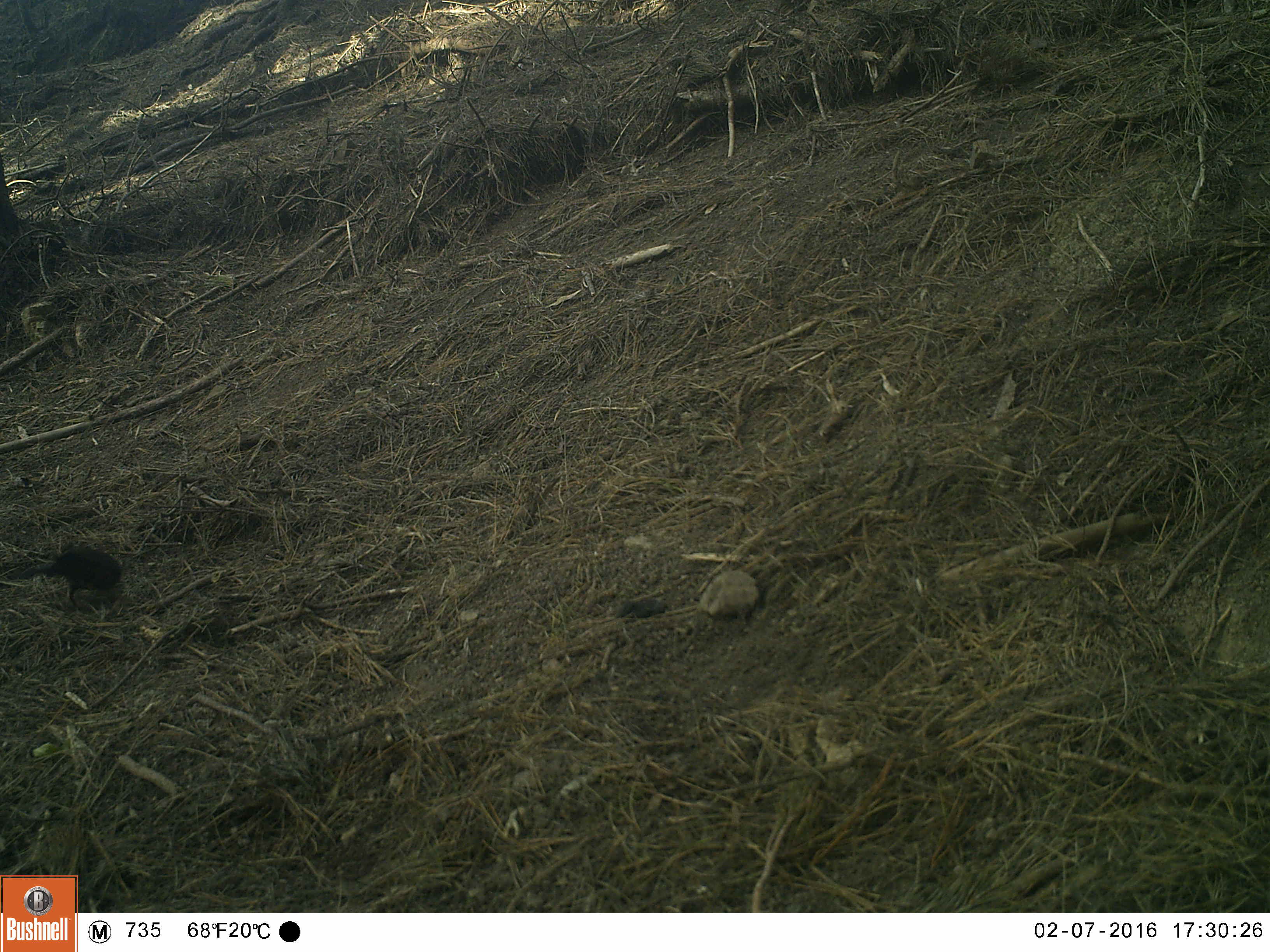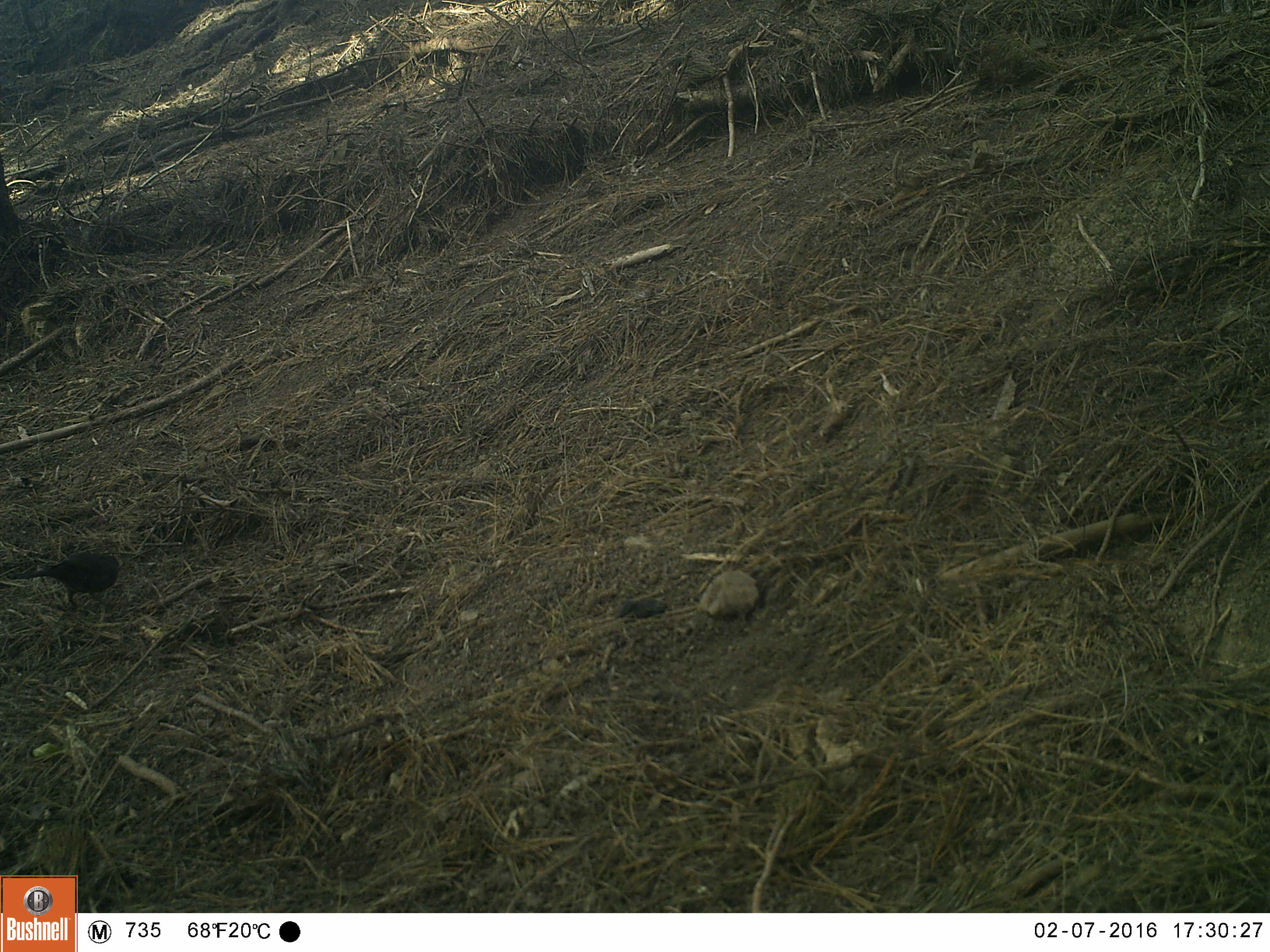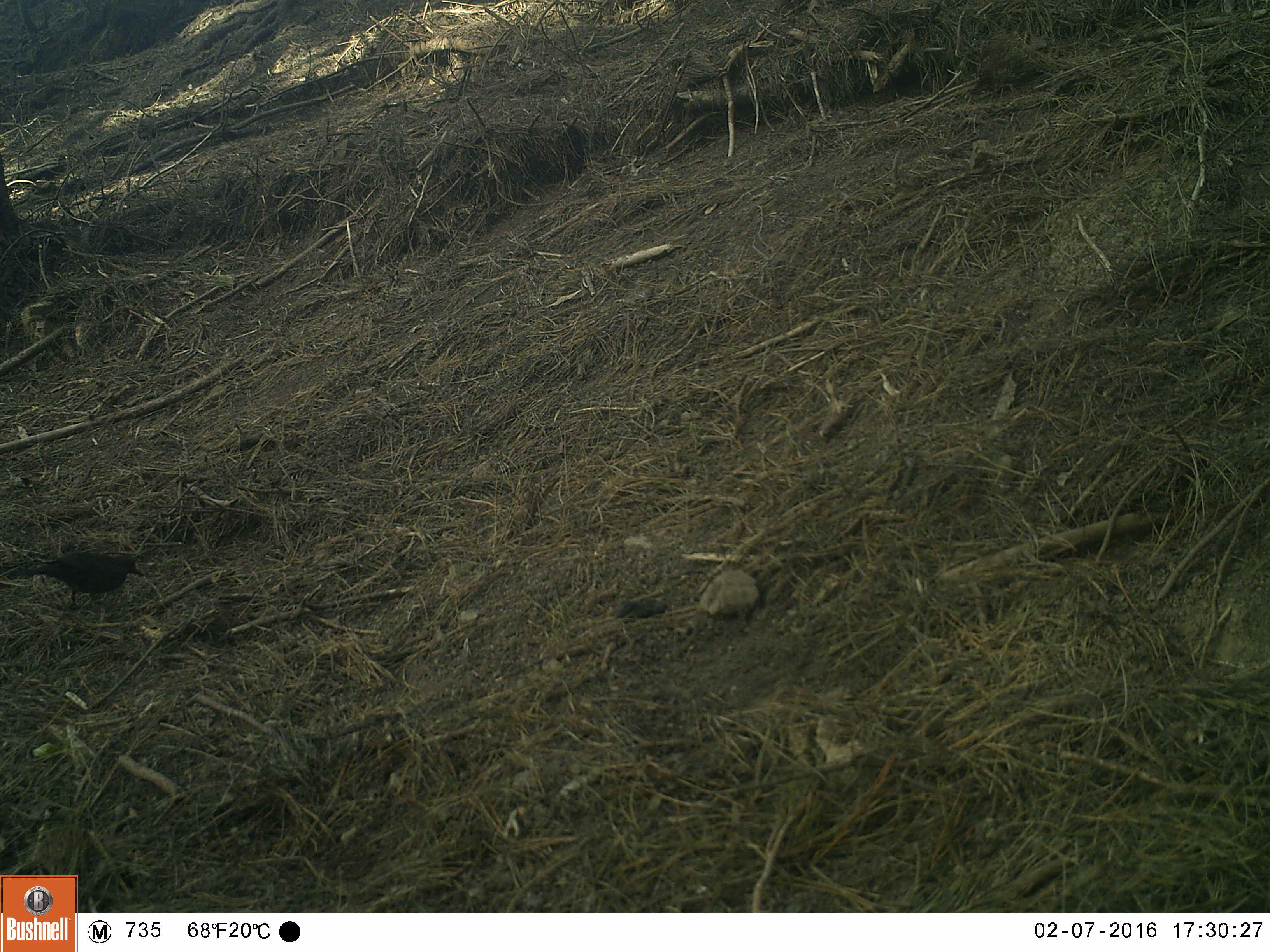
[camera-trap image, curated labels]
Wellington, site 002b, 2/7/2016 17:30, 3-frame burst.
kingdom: Animalia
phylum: Chordata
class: Aves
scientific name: Aves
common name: bird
Bird (Aves).